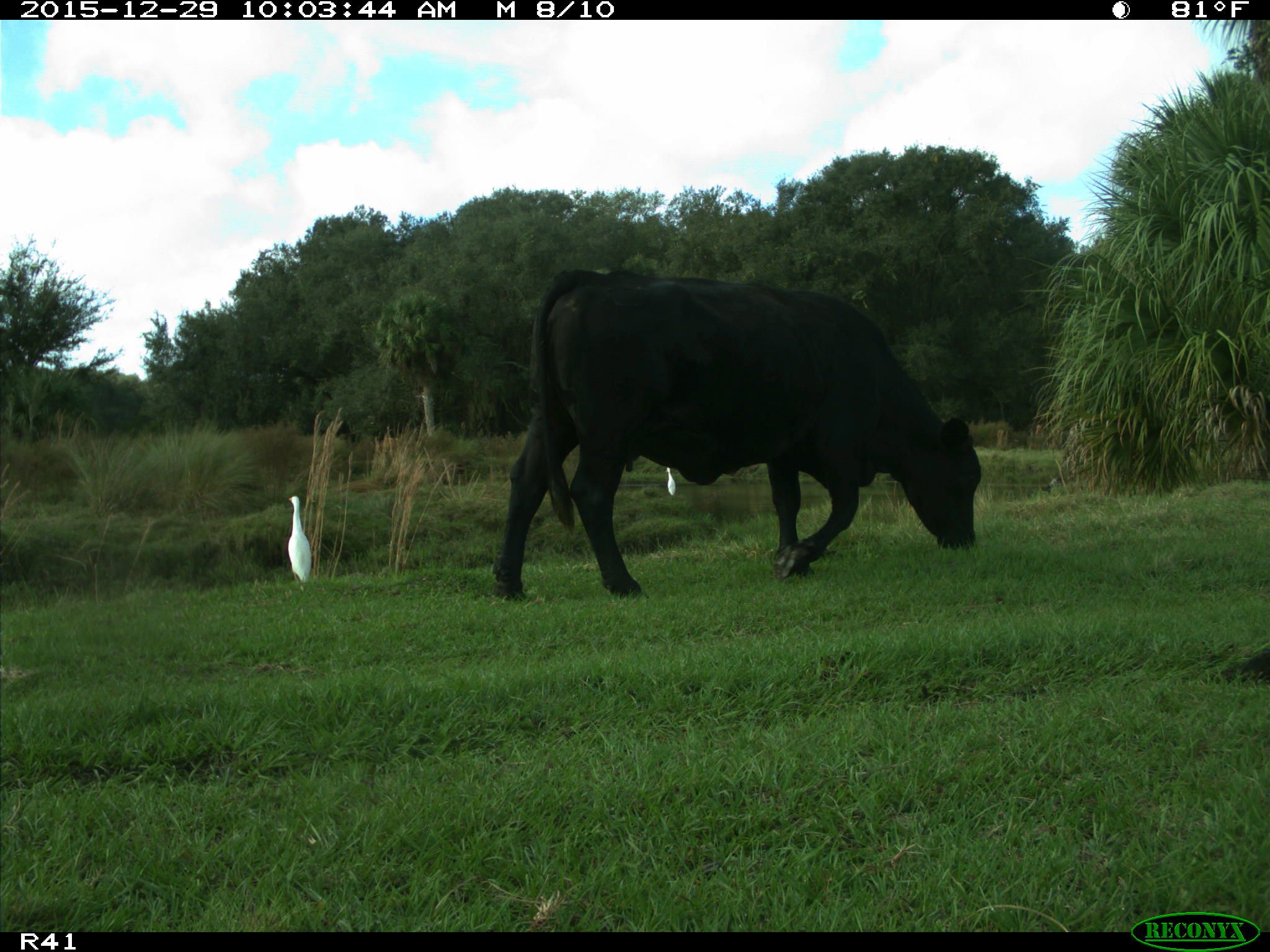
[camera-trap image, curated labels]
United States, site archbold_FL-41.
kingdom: Animalia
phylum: Chordata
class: Mammalia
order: Artiodactyla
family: Bovidae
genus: Bos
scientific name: Bos taurus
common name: domestic cow